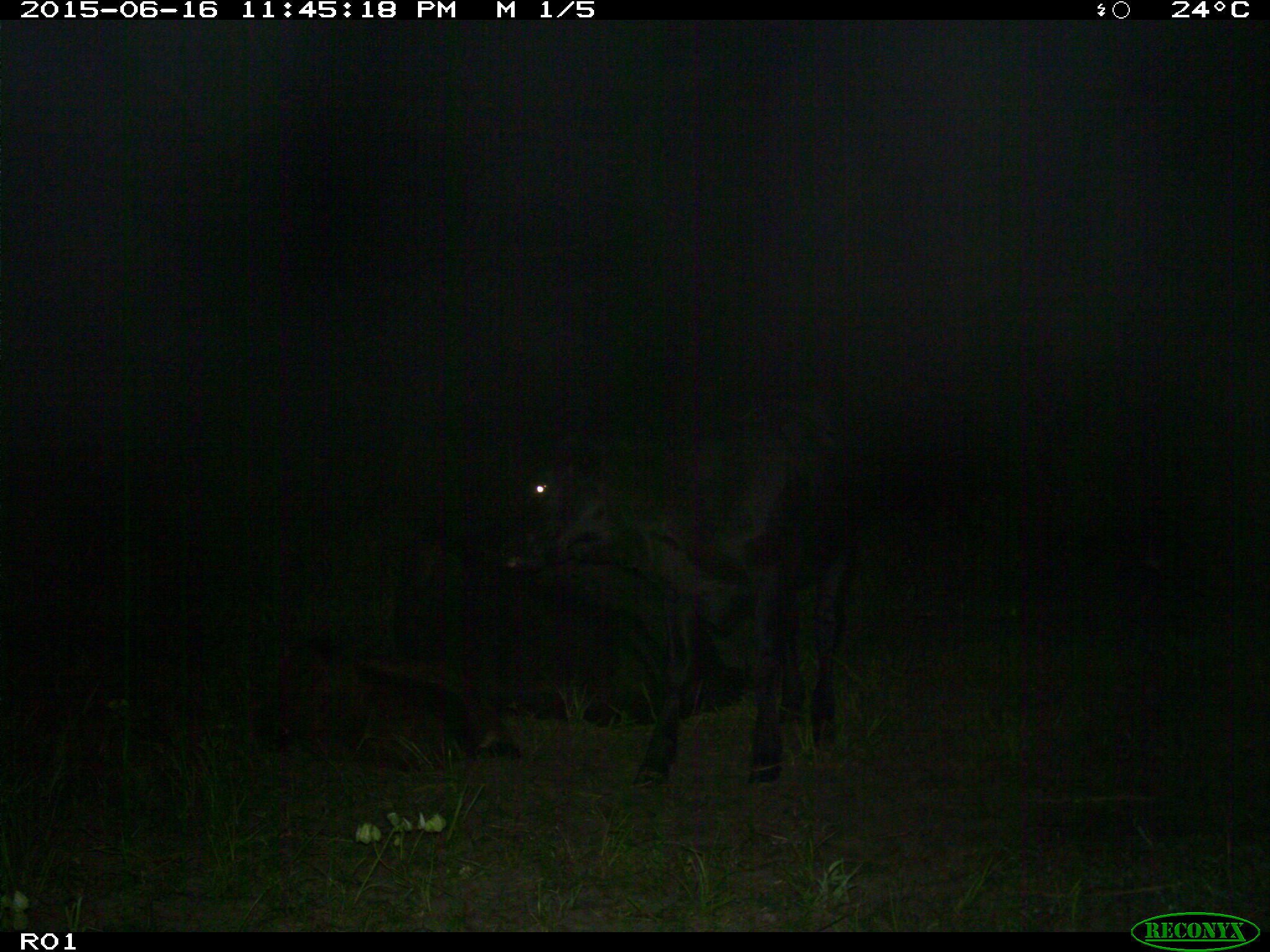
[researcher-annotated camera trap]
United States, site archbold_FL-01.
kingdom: Animalia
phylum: Chordata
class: Mammalia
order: Artiodactyla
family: Bovidae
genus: Bos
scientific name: Bos taurus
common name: domestic cow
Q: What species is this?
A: Bos taurus (domestic cow).